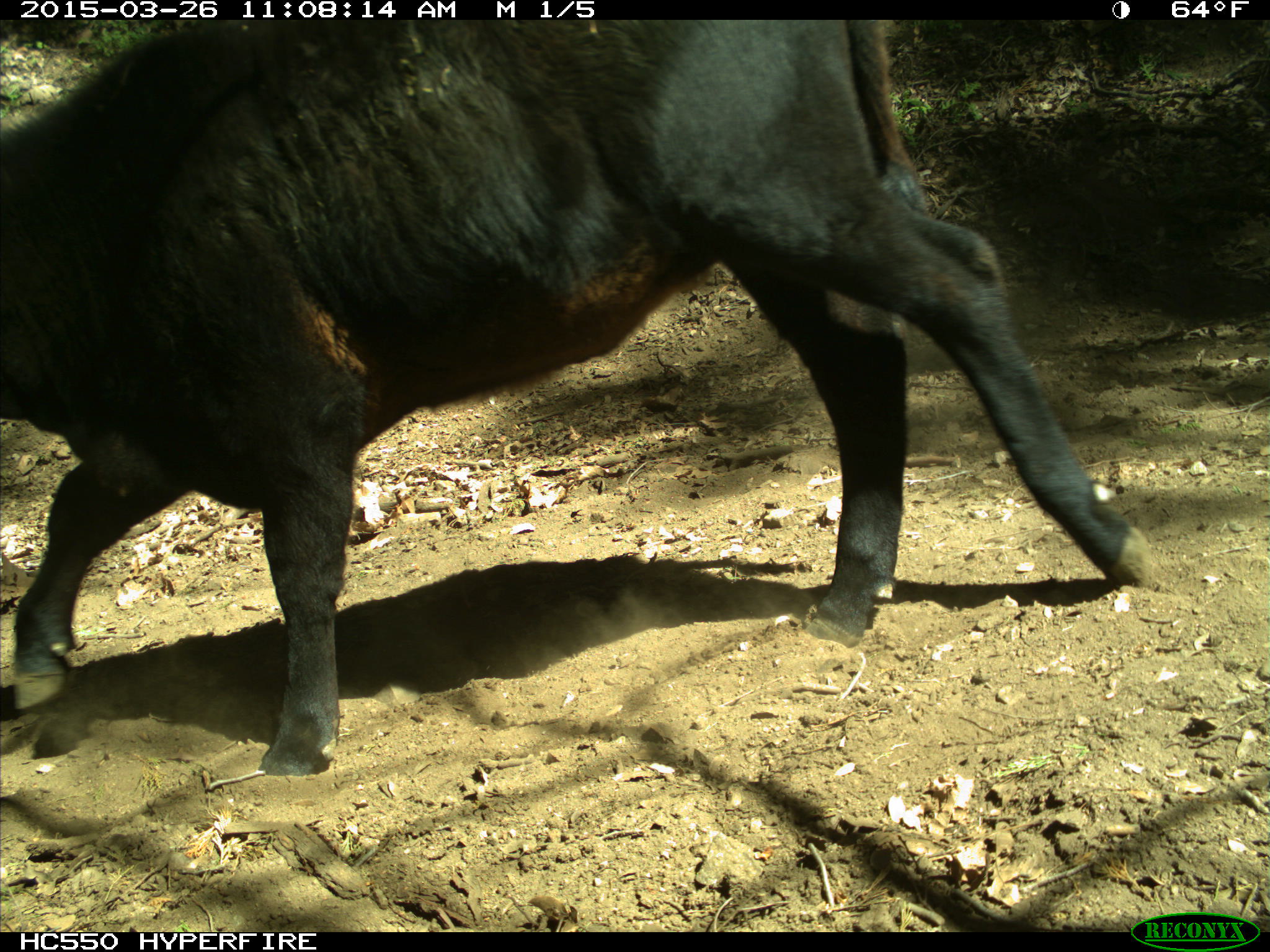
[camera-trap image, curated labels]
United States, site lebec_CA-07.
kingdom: Animalia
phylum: Chordata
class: Mammalia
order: Artiodactyla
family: Bovidae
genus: Bos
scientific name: Bos taurus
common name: domestic cow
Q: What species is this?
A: Bos taurus (domestic cow).